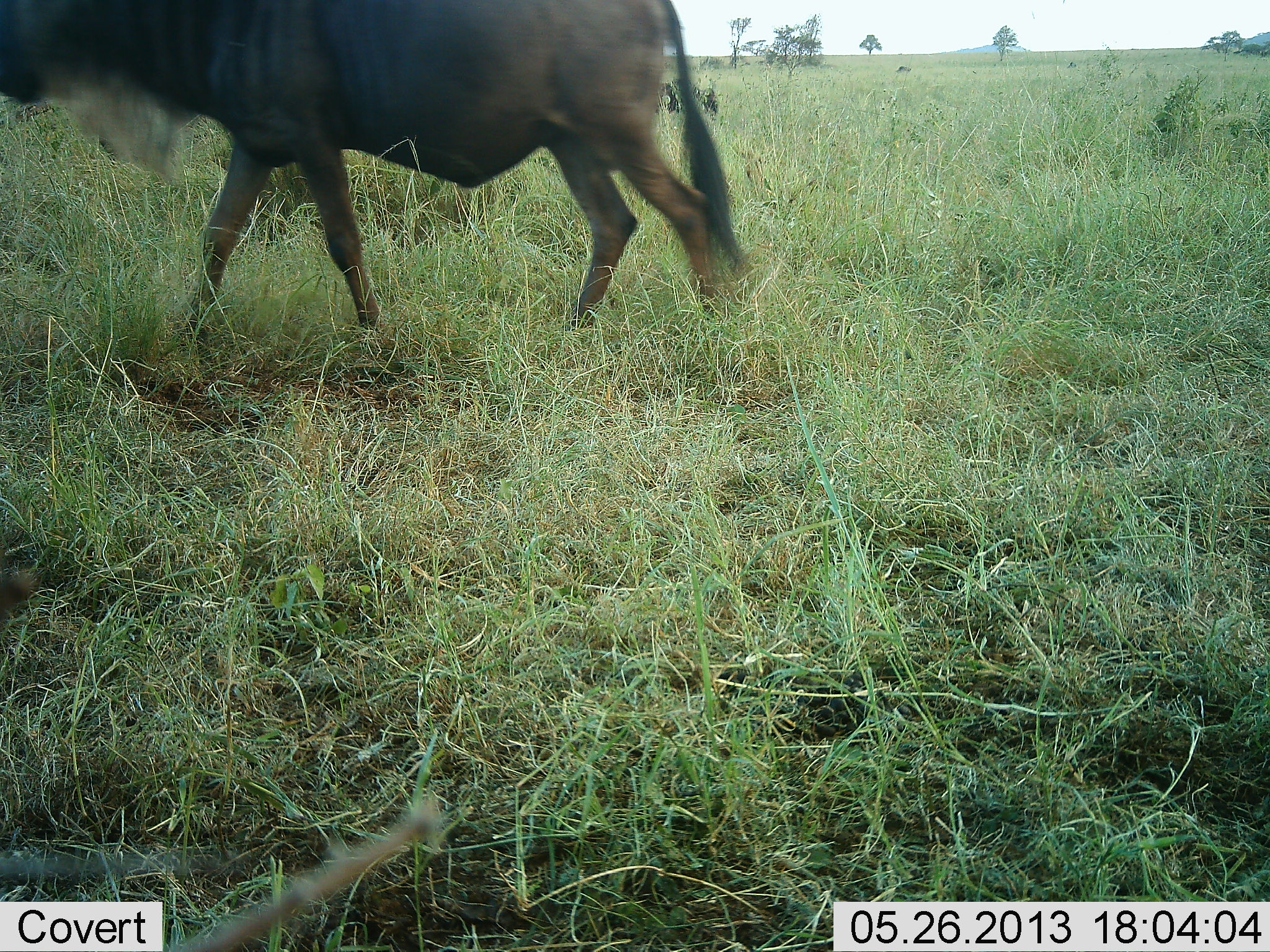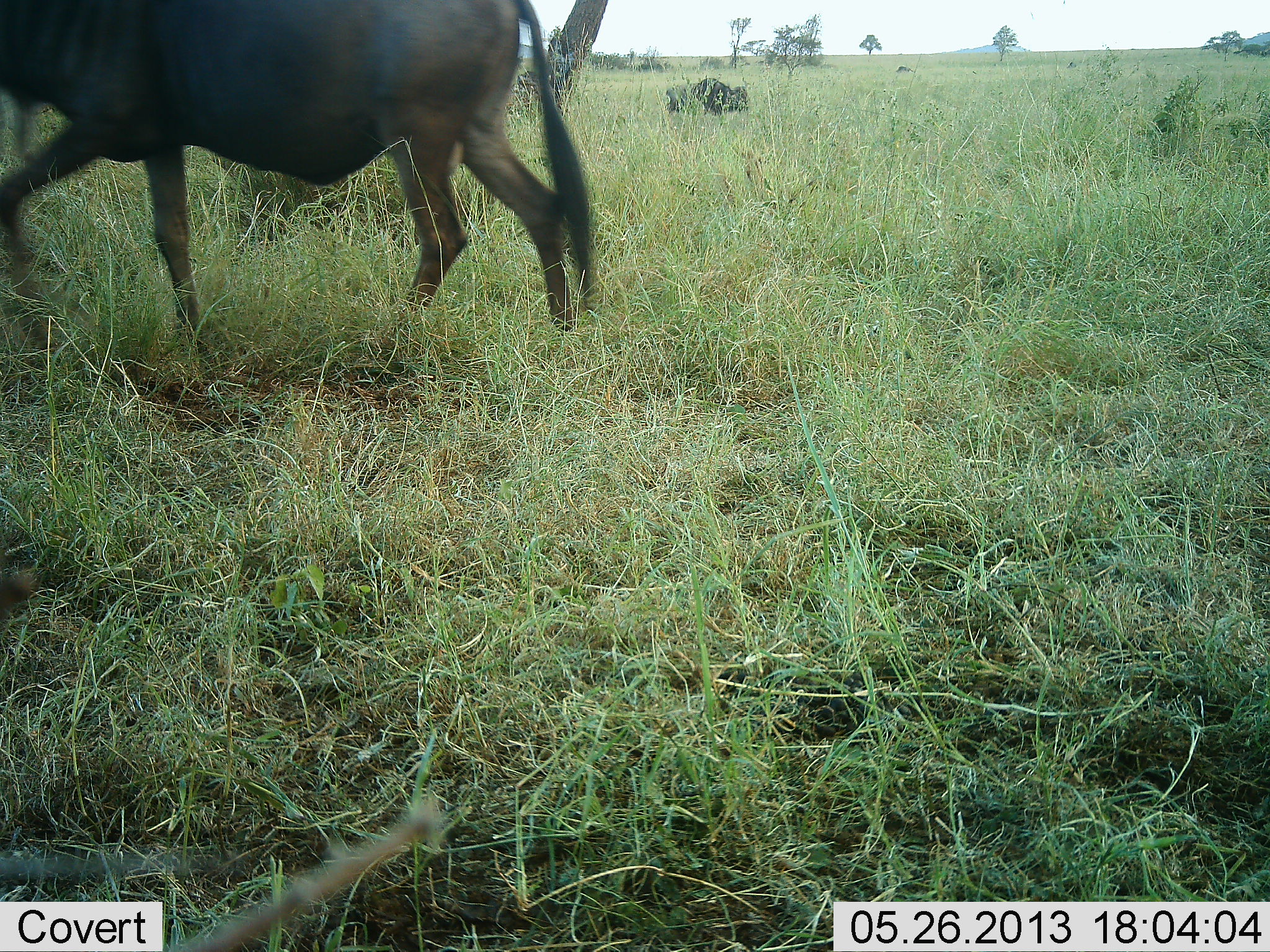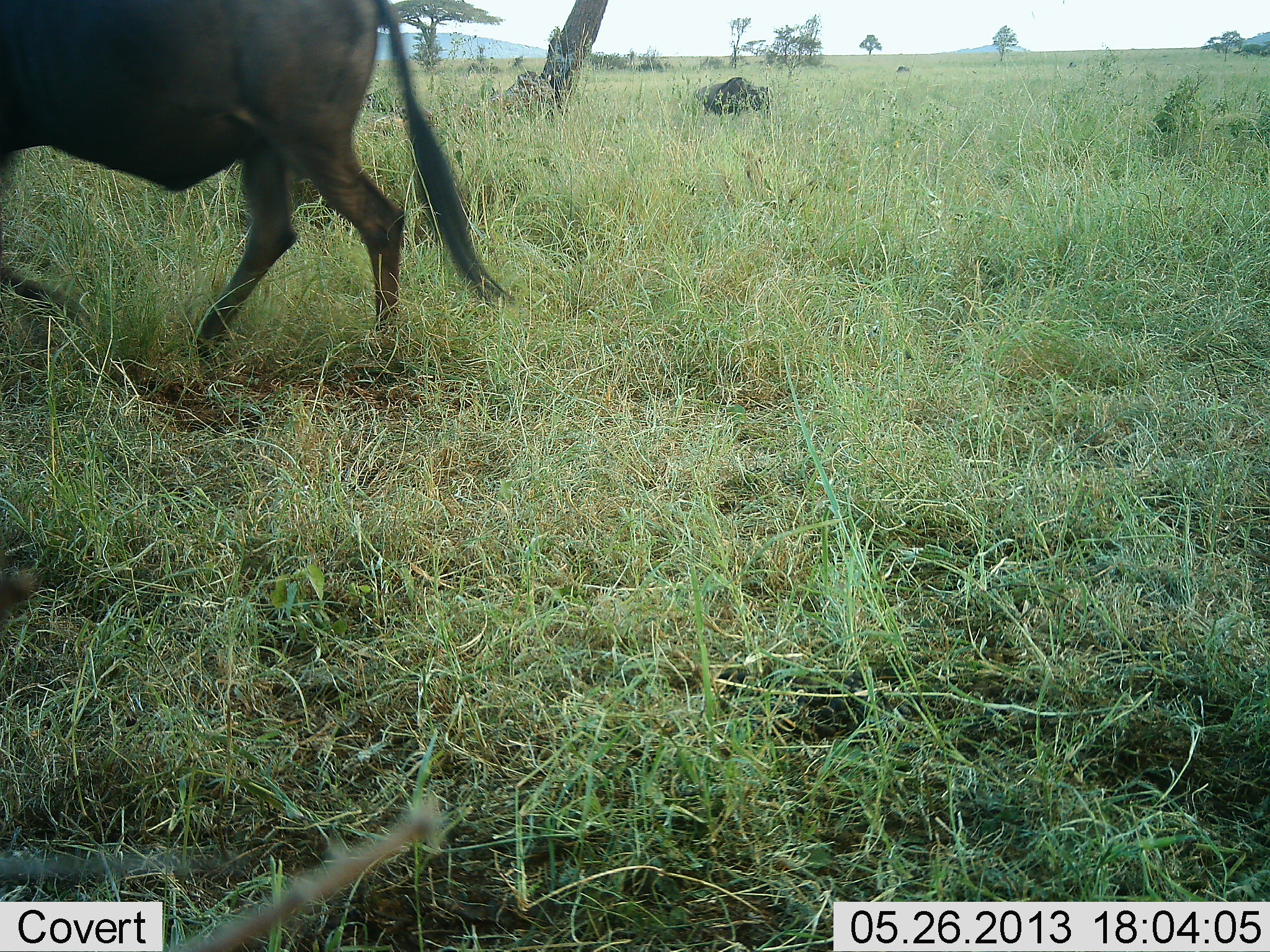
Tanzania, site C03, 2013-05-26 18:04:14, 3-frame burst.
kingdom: Animalia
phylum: Chordata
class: Mammalia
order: Artiodactyla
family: Bovidae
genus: Connochaetes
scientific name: Connochaetes taurinus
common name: blue wildebeest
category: wildebeest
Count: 2.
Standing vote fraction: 9%.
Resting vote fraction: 0%.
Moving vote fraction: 100%.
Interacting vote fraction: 0%.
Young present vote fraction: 0%.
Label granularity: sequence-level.